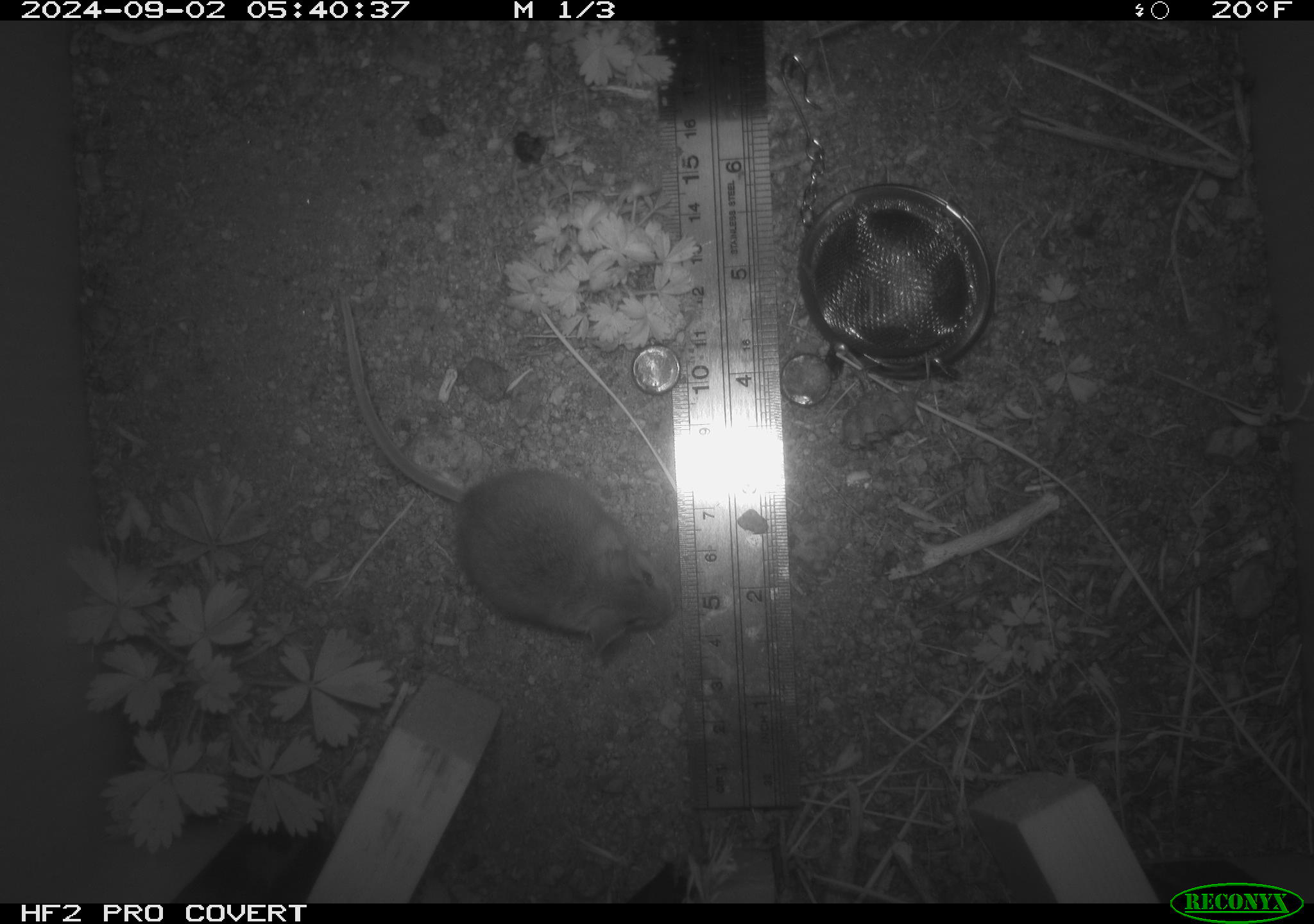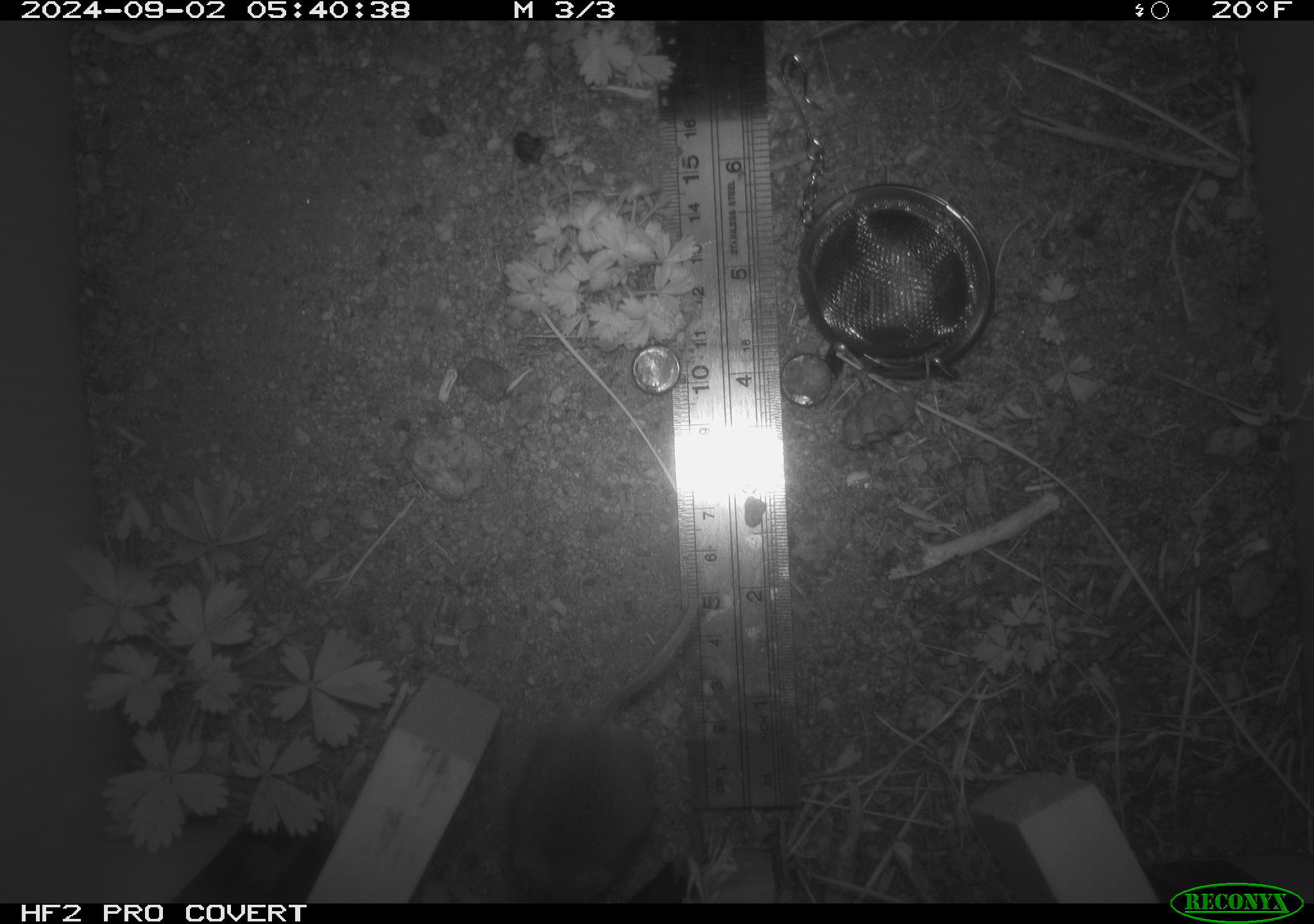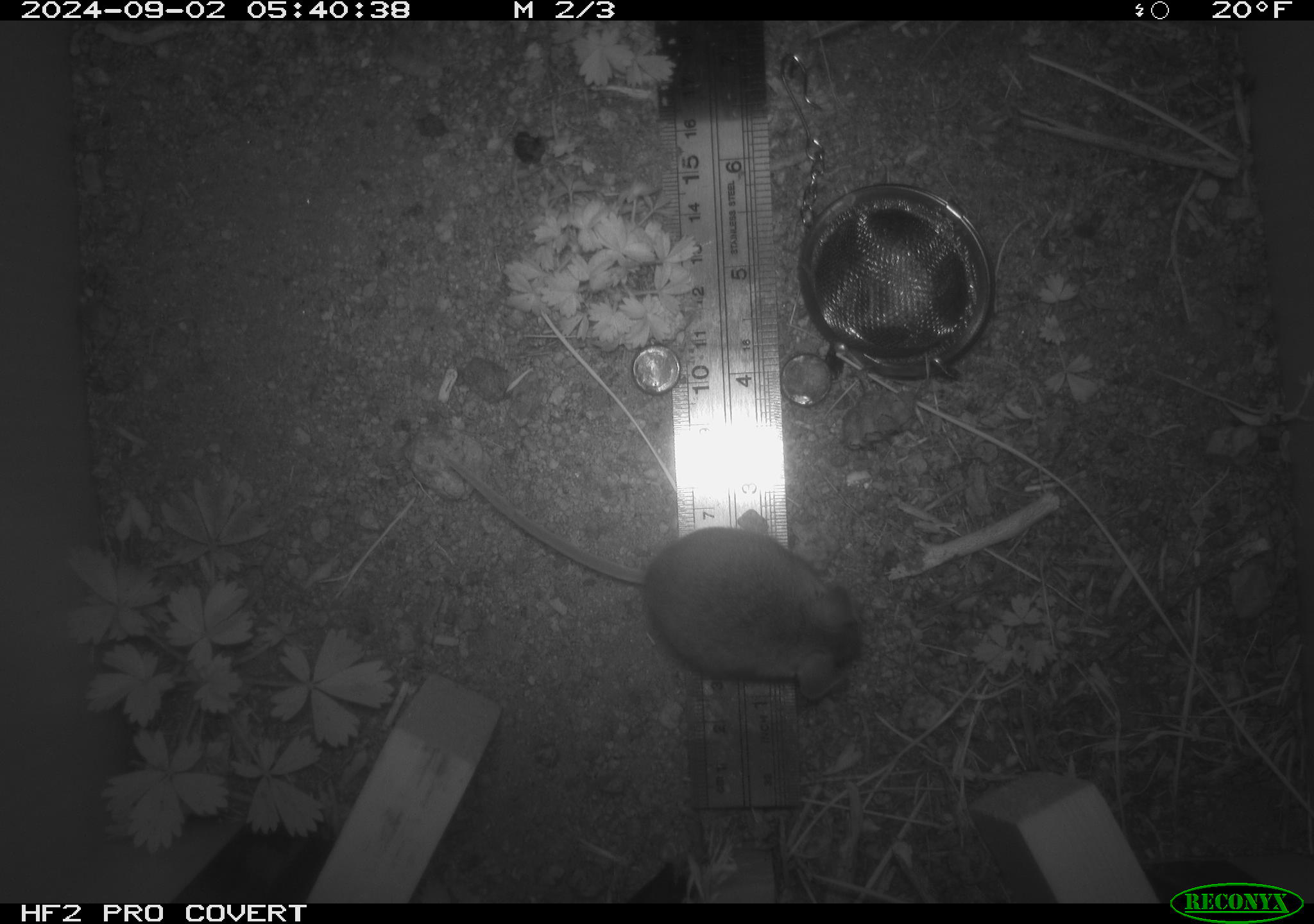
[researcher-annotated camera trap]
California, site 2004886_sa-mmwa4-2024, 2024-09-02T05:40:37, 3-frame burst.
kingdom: Animalia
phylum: Chordata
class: Mammalia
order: Rodentia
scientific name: Rodentia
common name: mouse species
Mouse species (Rodentia).